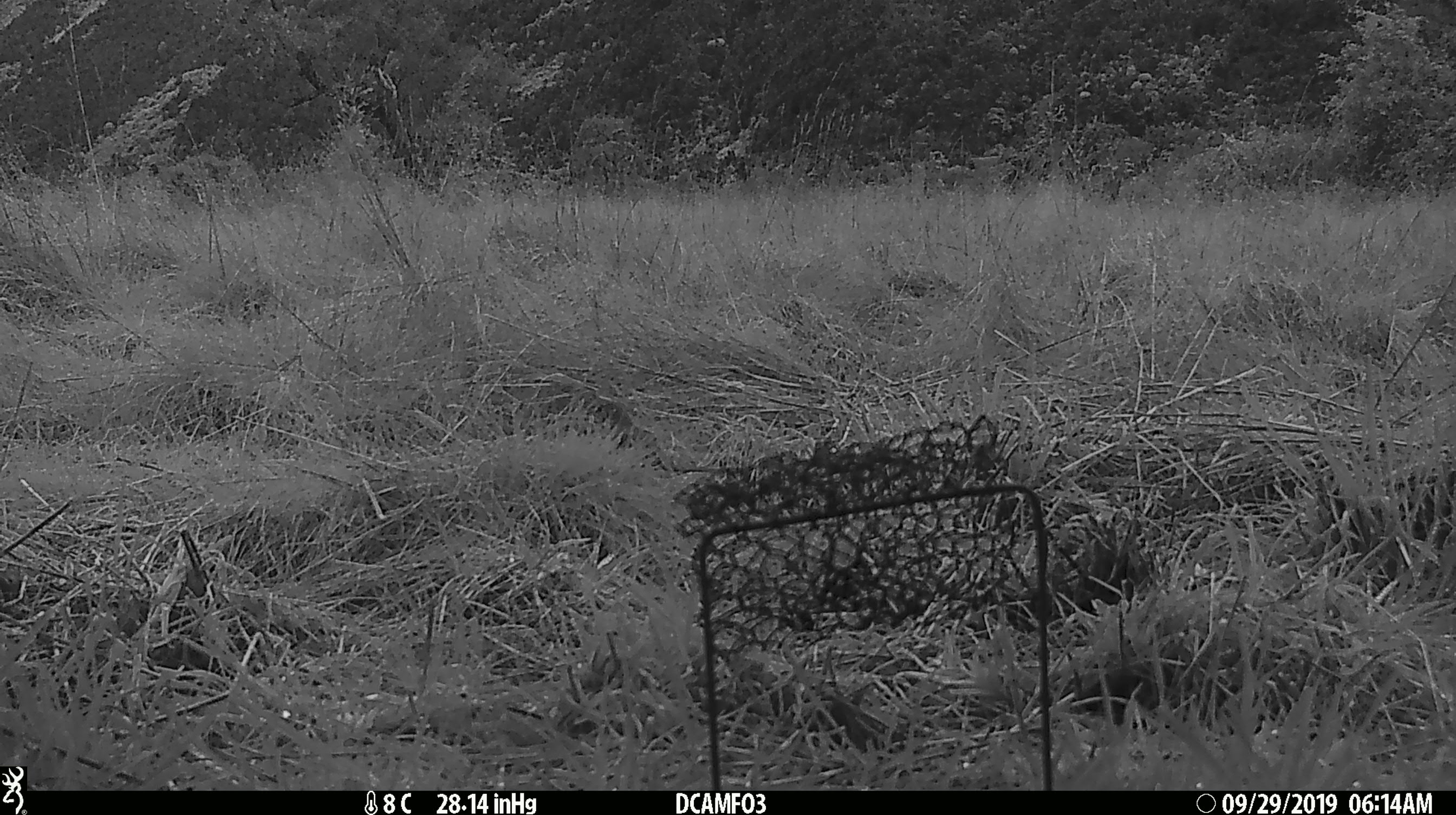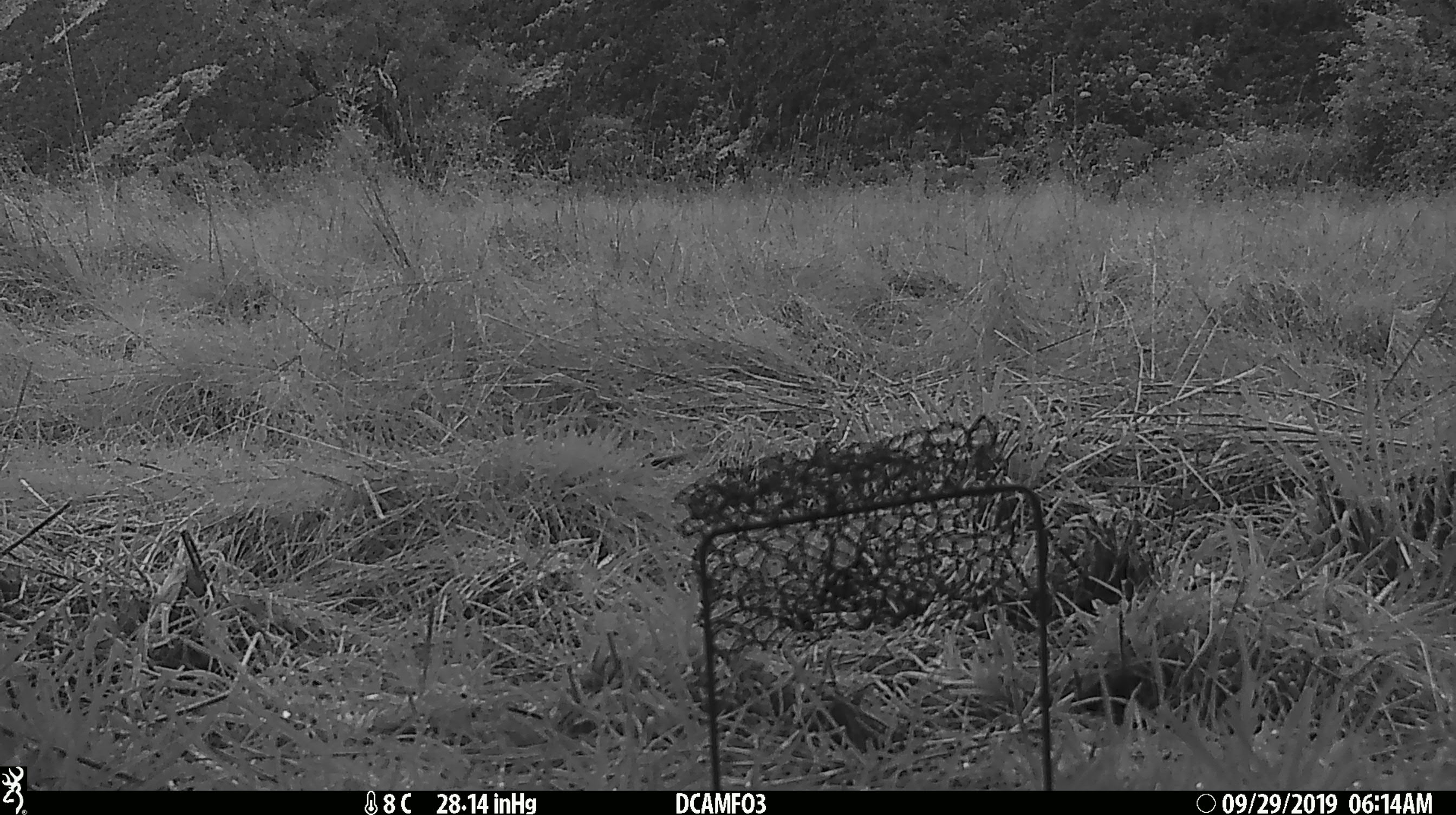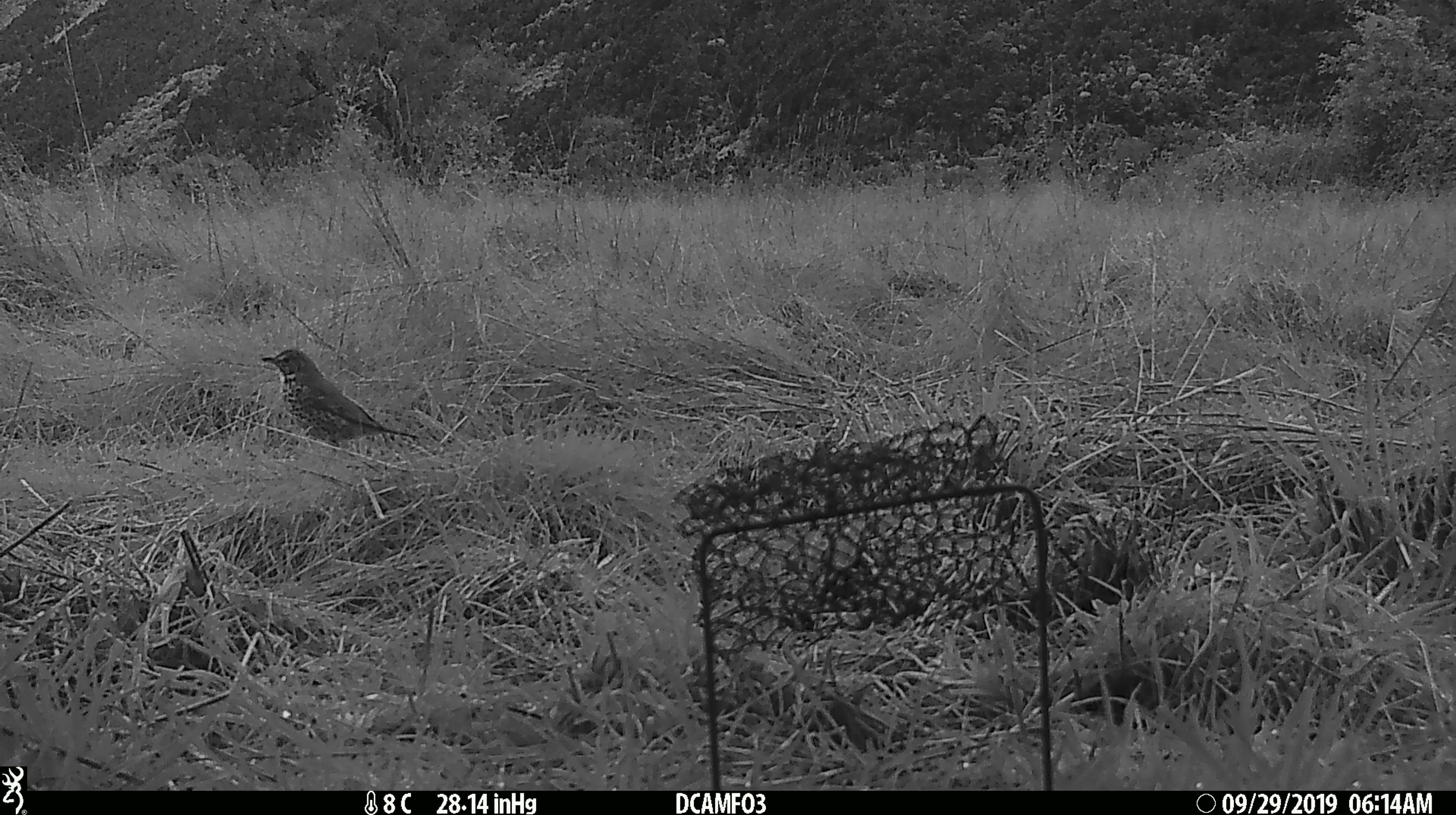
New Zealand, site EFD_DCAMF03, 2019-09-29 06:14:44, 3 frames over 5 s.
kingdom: Animalia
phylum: Chordata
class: Aves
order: Passeriformes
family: Turdidae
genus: Turdus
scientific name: Turdus philomelos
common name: song thrush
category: thrush